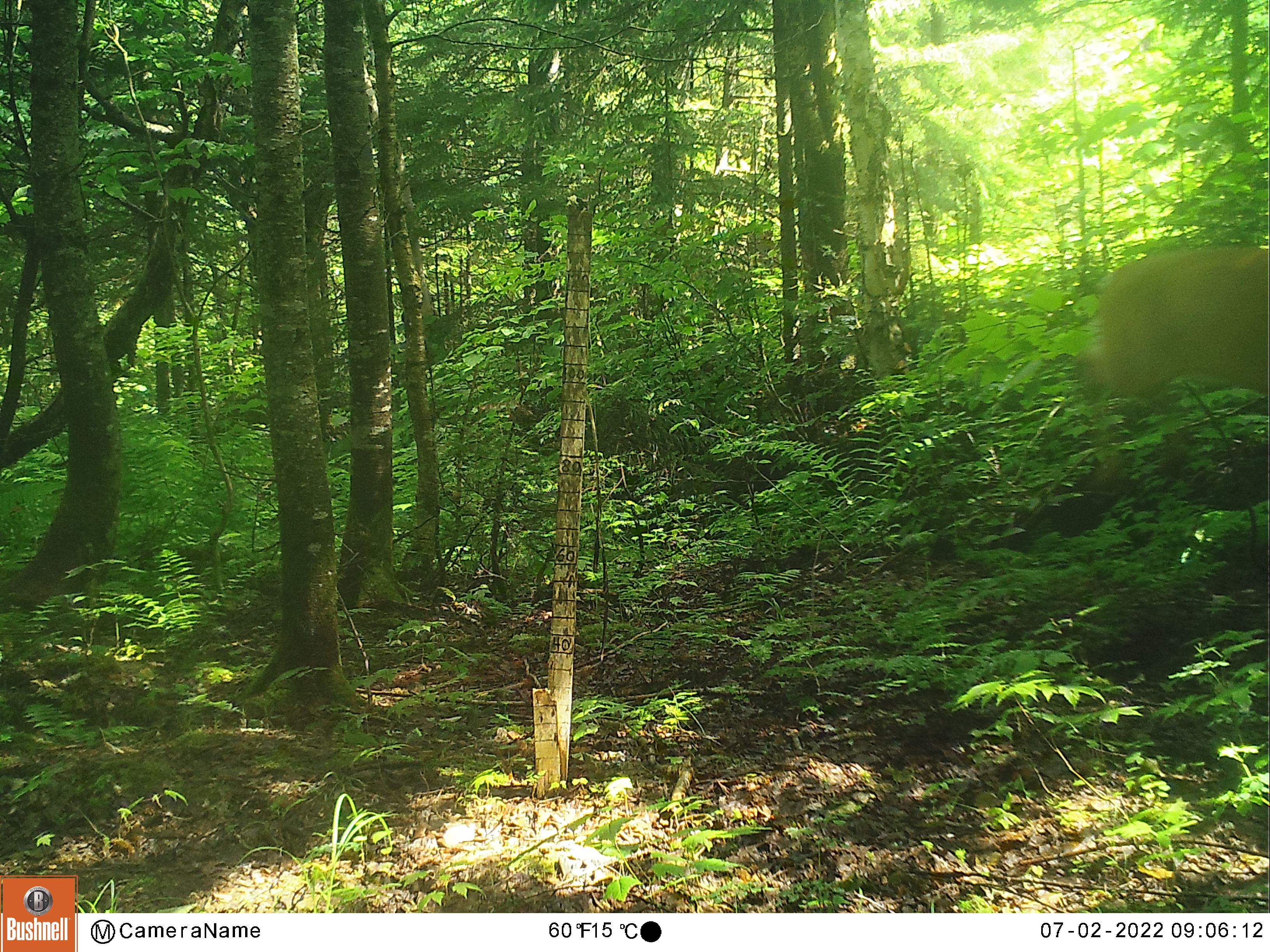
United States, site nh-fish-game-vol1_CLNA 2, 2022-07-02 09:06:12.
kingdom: Animalia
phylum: Chordata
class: Mammalia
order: Artiodactyla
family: Cervidae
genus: Odocoileus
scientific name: Odocoileus virginianus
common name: white-tailed deer